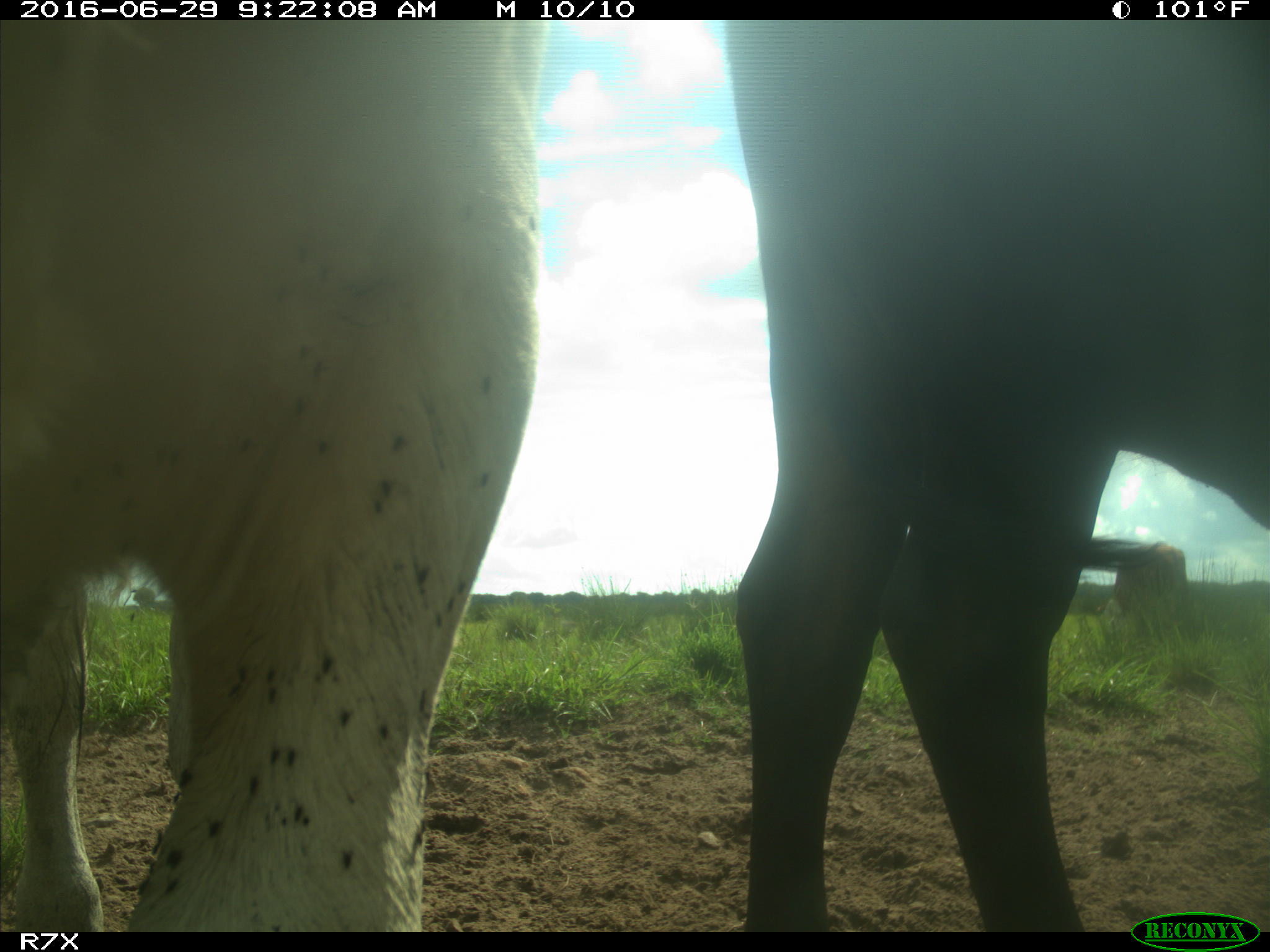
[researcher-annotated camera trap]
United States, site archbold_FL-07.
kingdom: Animalia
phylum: Chordata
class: Mammalia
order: Artiodactyla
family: Bovidae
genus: Bos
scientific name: Bos taurus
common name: domestic cow